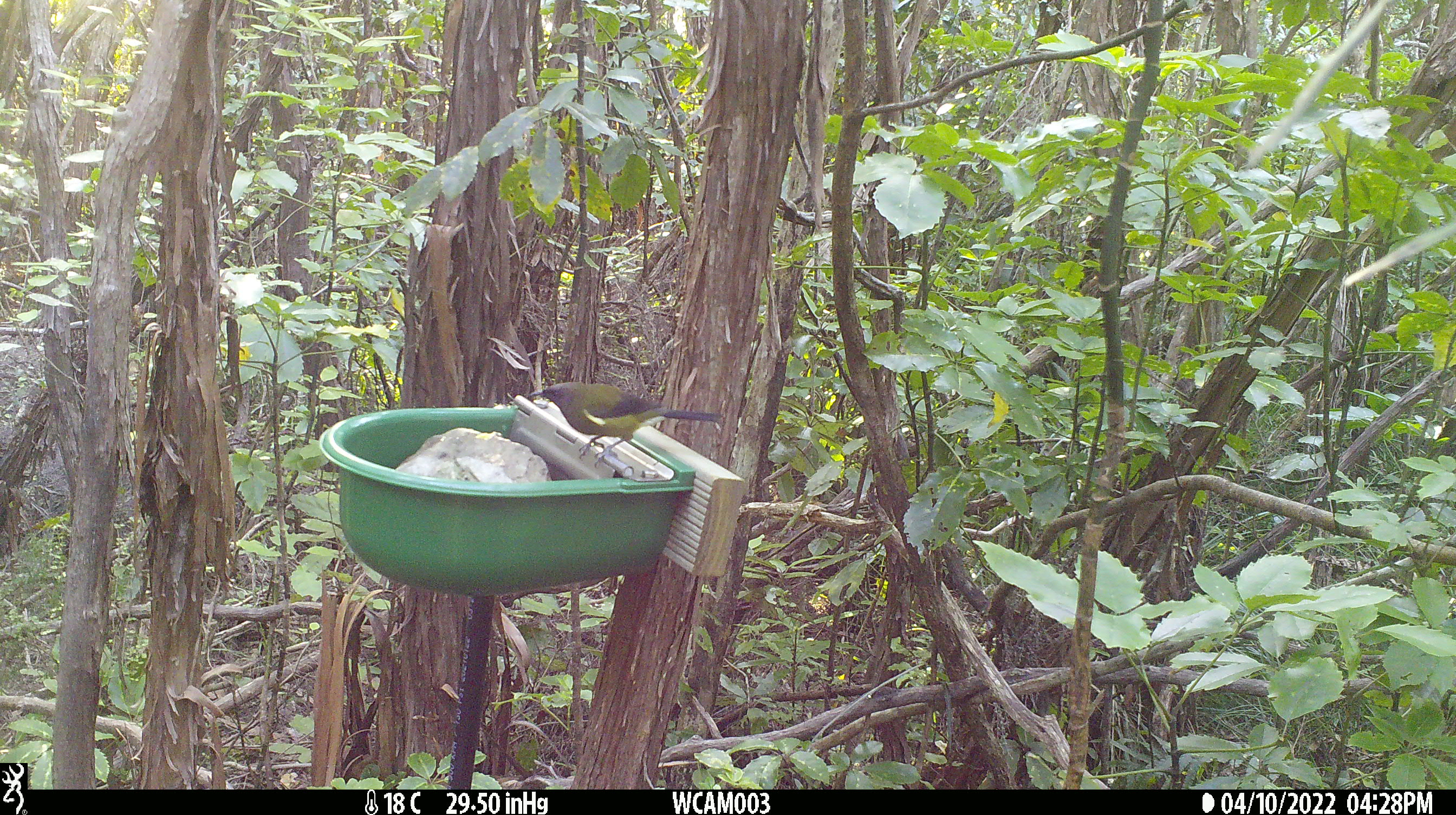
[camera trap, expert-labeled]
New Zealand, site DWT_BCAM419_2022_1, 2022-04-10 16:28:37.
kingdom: Animalia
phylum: Chordata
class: Aves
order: Passeriformes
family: Meliphagidae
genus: Anthornis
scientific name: Anthornis melanura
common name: new zealand bellbird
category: bellbird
Bellbird (new zealand bellbird) (Anthornis melanura).